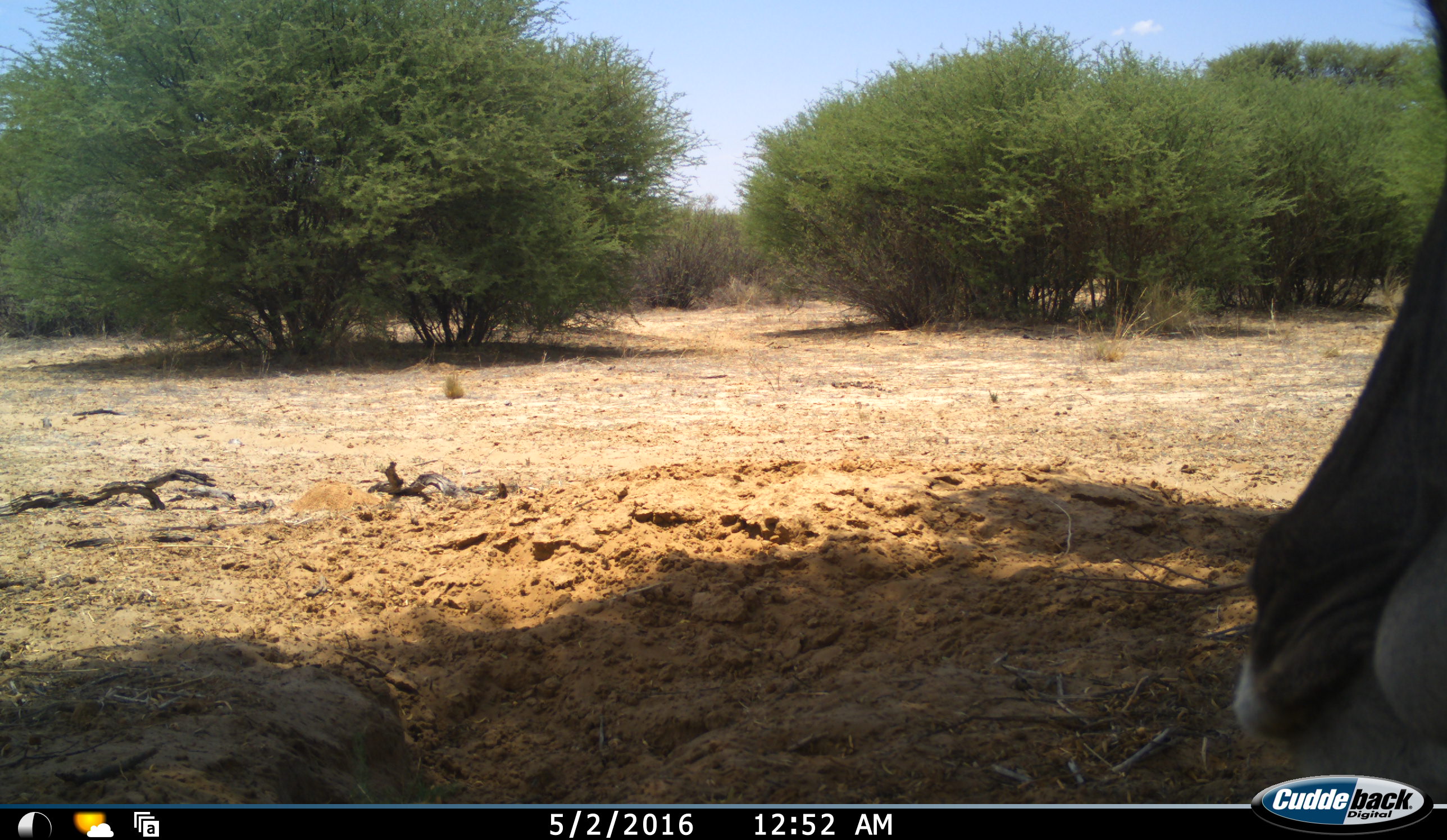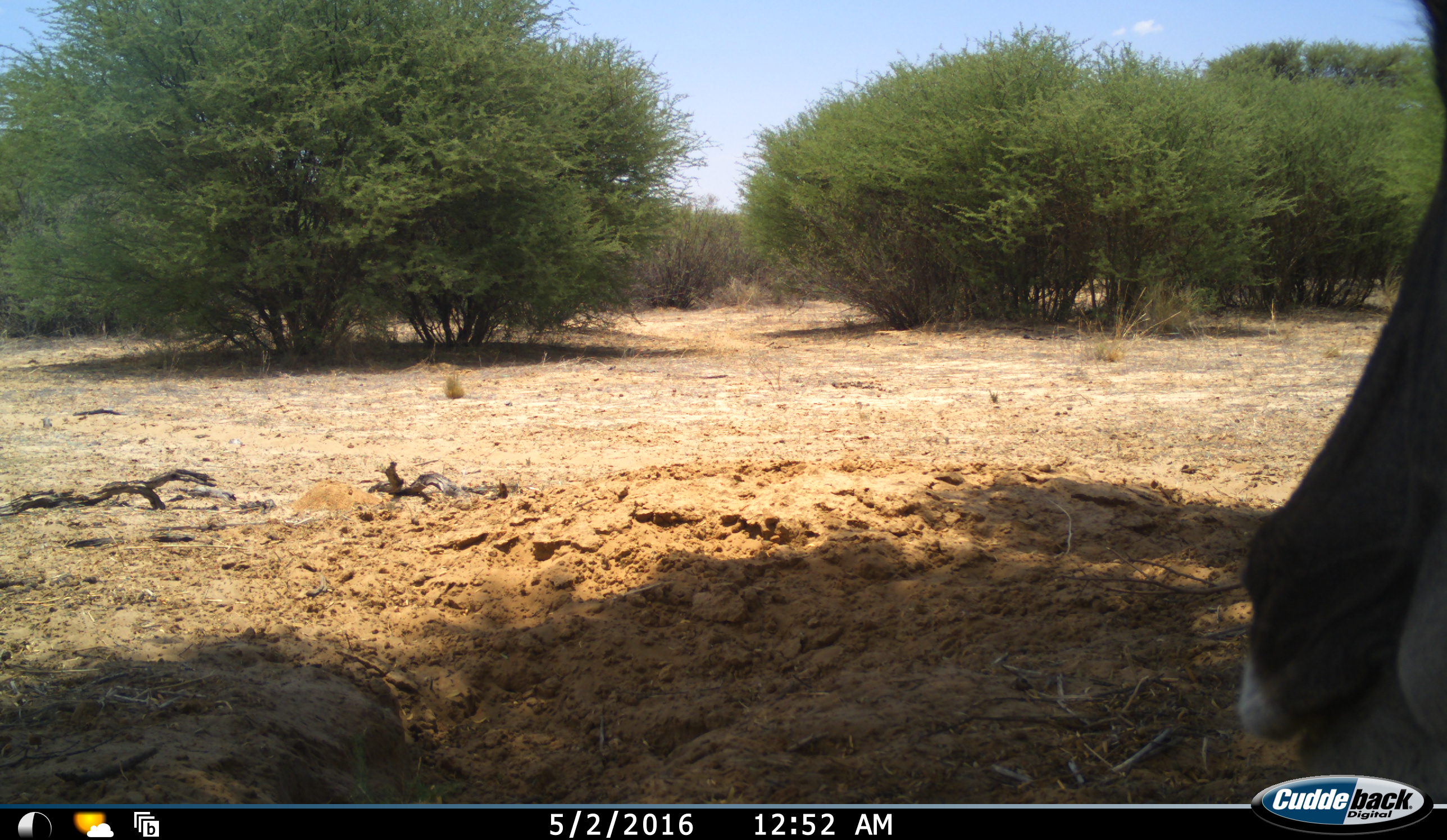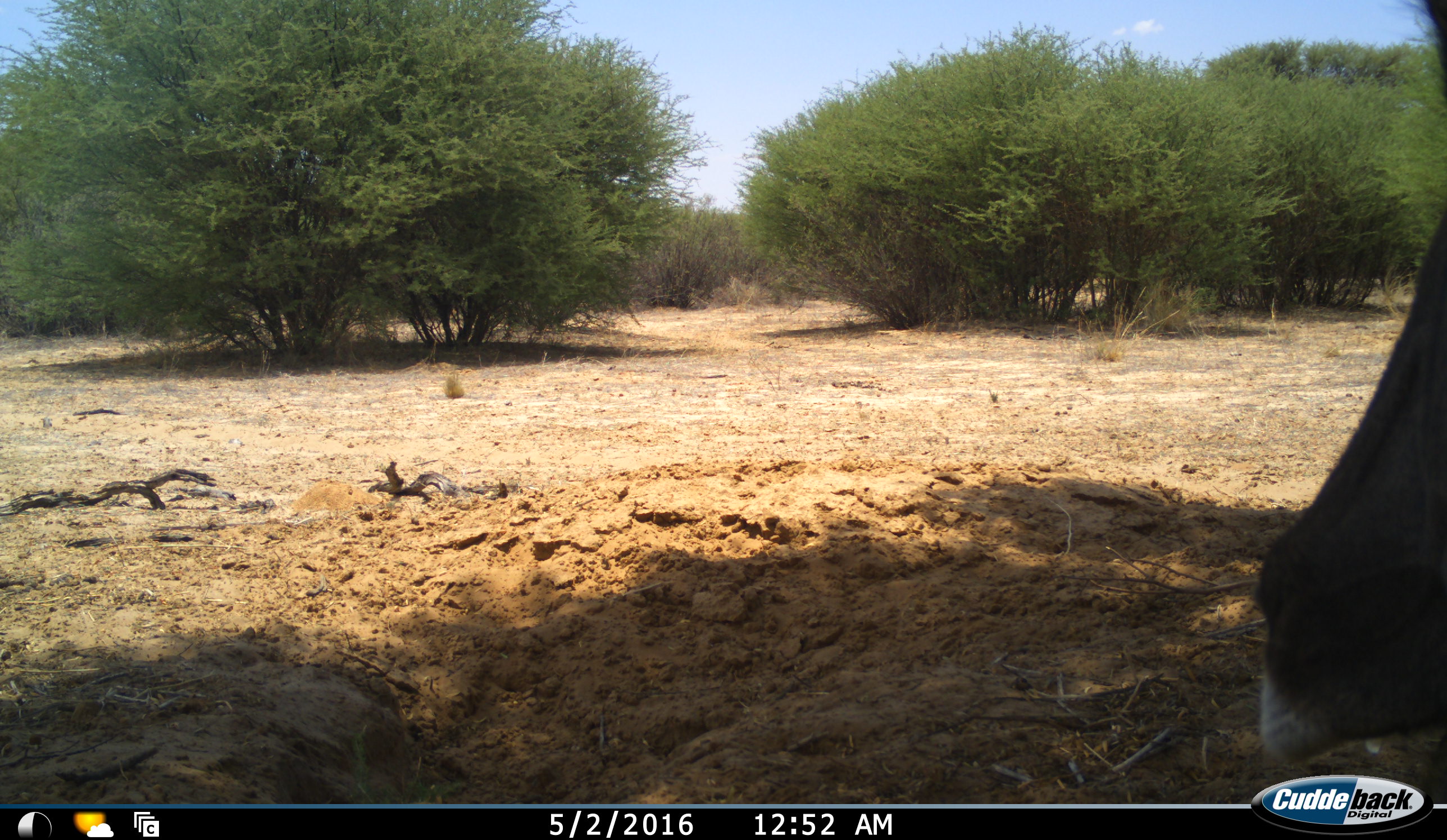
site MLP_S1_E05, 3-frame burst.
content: unidentified animal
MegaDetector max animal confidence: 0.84